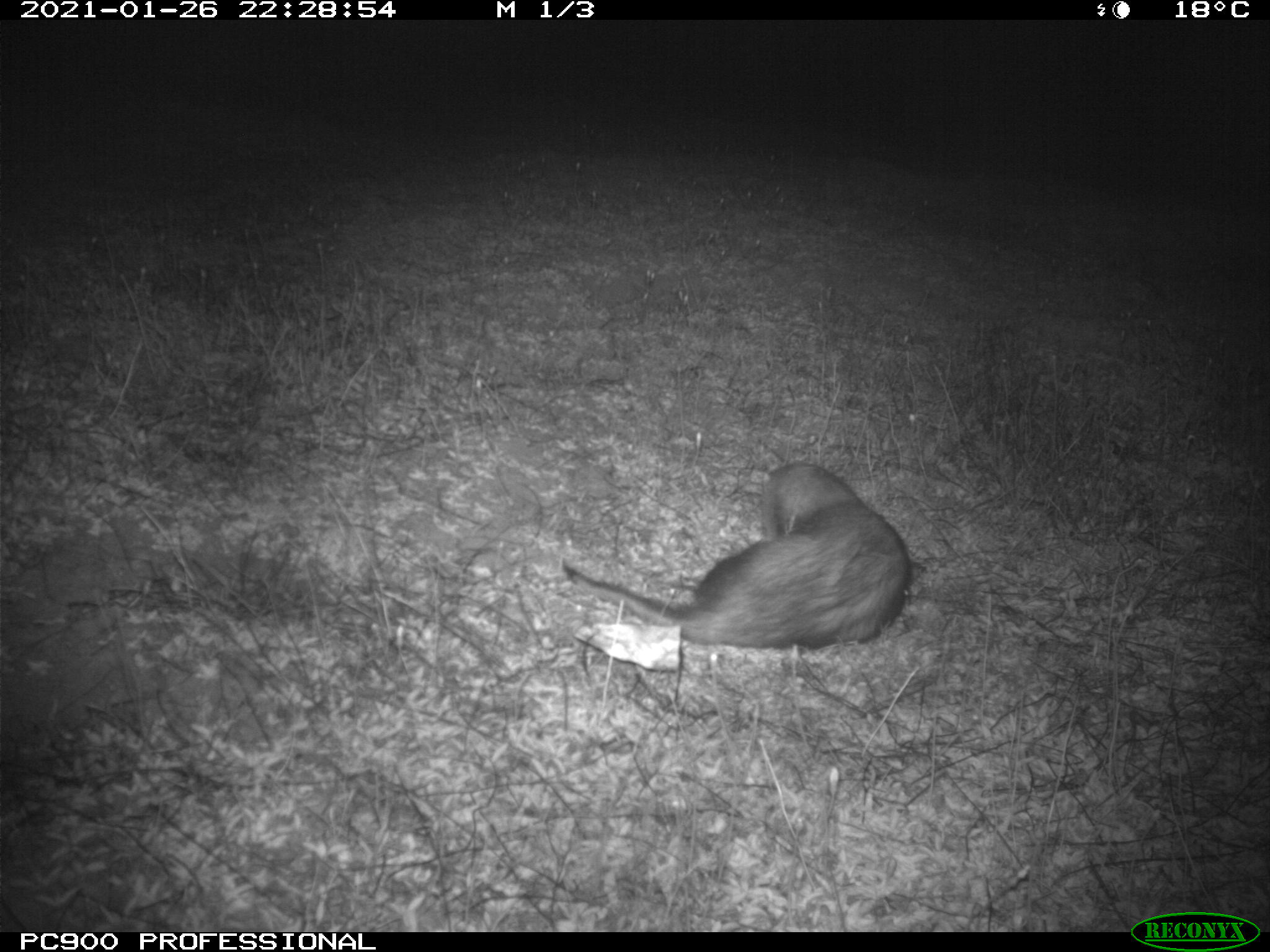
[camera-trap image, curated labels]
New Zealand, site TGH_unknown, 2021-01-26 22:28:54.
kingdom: Animalia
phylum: Chordata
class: Mammalia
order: Carnivora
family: Mustelidae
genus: Mustela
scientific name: Mustela furo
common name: ferret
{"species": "ferret (Mustela furo)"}